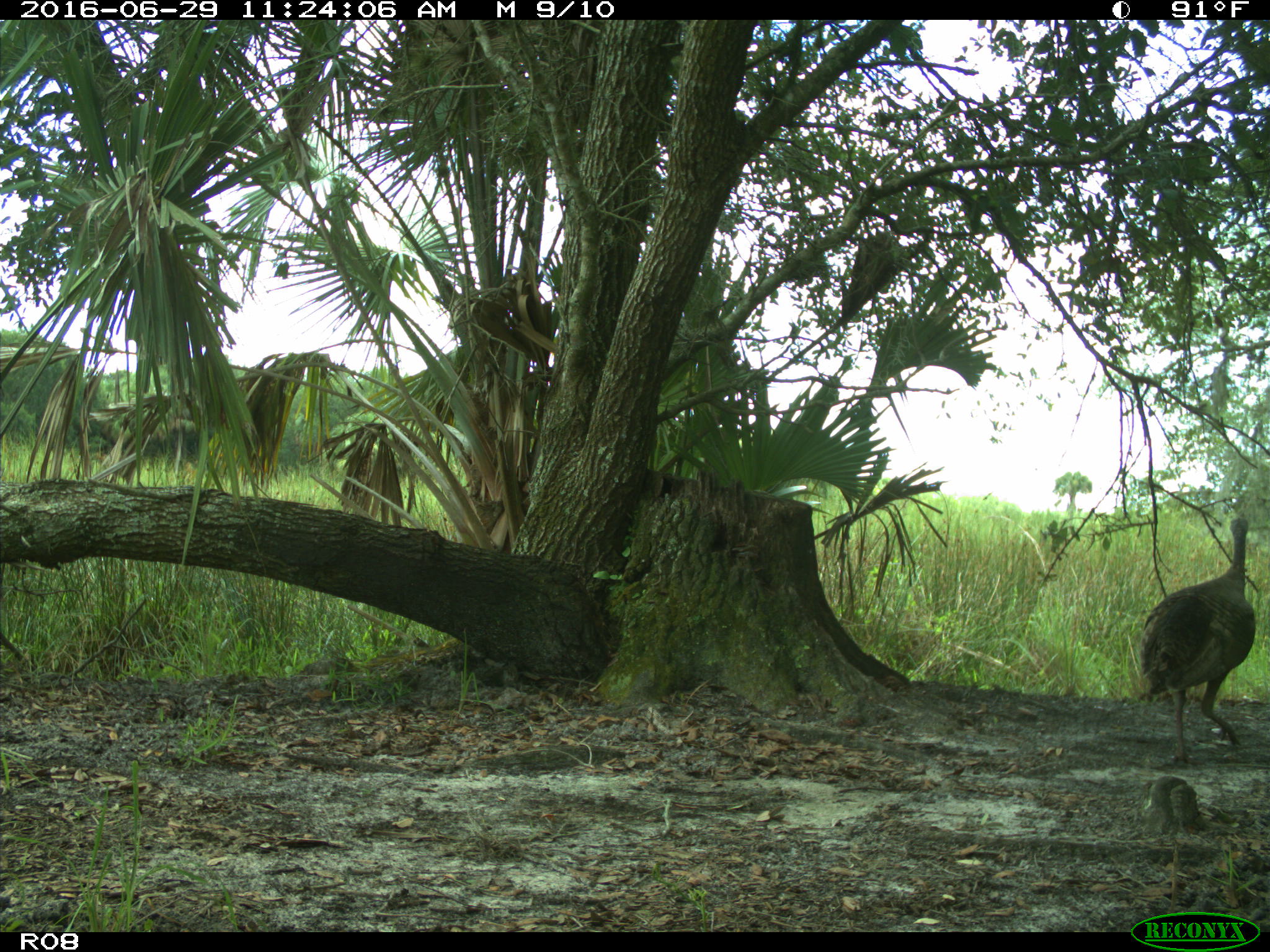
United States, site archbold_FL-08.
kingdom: Animalia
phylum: Chordata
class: Aves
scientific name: Aves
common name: birds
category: unidentified bird